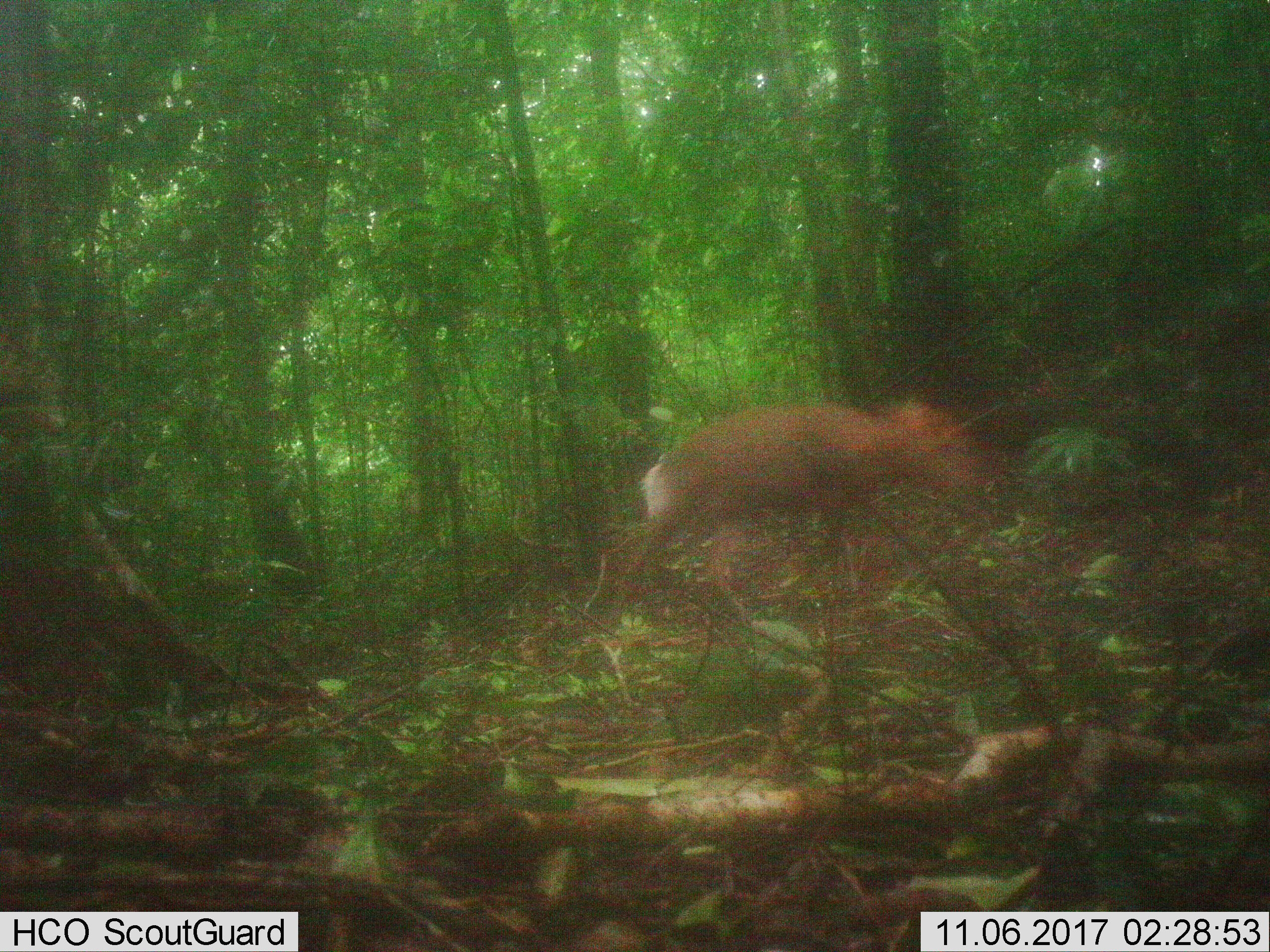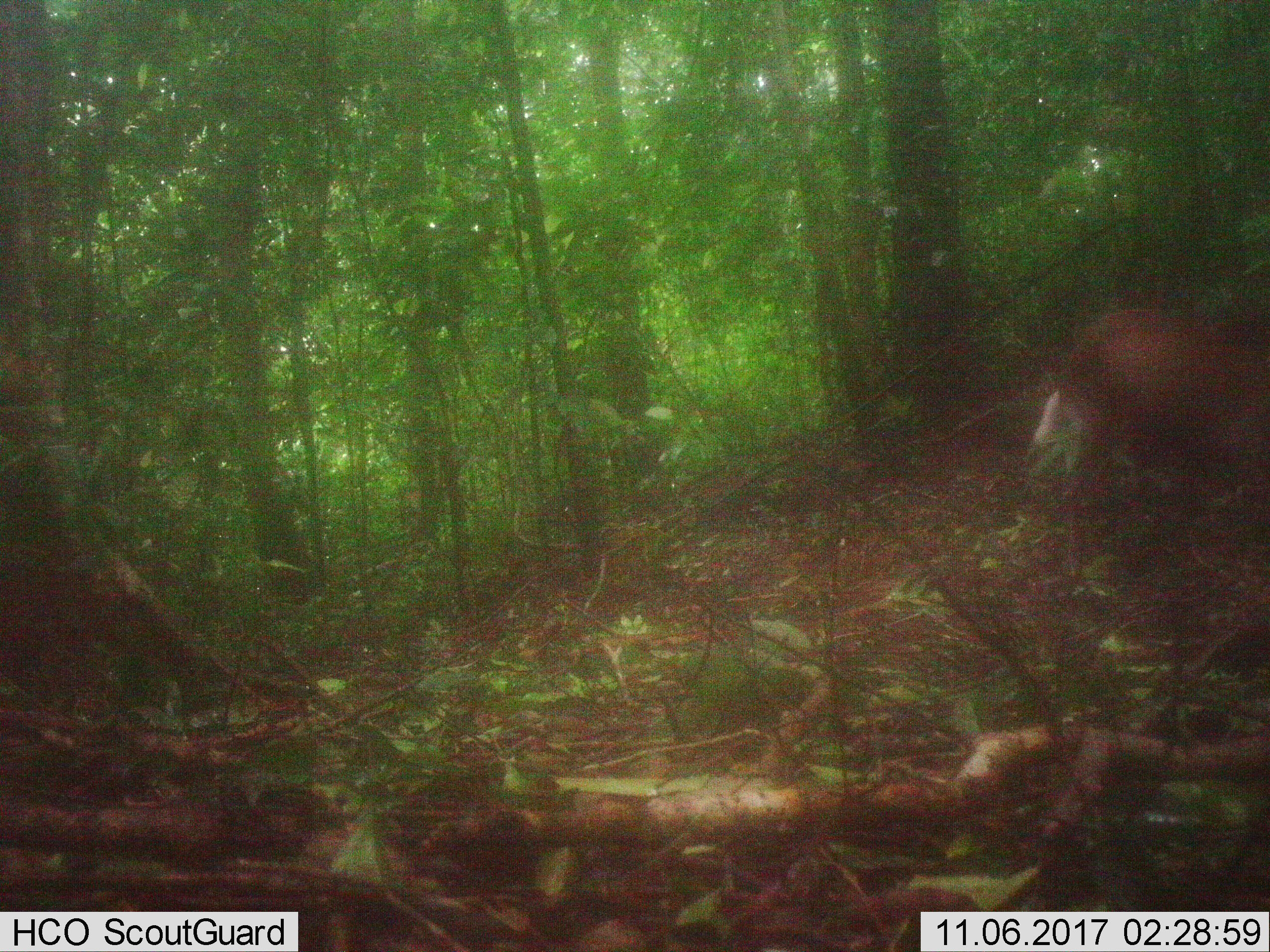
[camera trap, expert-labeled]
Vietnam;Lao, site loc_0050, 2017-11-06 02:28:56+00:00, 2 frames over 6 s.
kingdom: Animalia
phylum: Chordata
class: Mammalia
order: Artiodactyla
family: Cervidae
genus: Muntiacus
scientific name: Muntiacus rooseveltorum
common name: roosevelt's muntjac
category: roosevelts muntjac group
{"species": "roosevelts muntjac group (roosevelt's muntjac) (Muntiacus rooseveltorum)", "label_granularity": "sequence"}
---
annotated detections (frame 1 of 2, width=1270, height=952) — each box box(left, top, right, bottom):
roosevelts muntjac group: box(612, 394, 984, 610)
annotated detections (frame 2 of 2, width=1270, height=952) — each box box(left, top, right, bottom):
roosevelts muntjac group: box(1027, 305, 1270, 583)